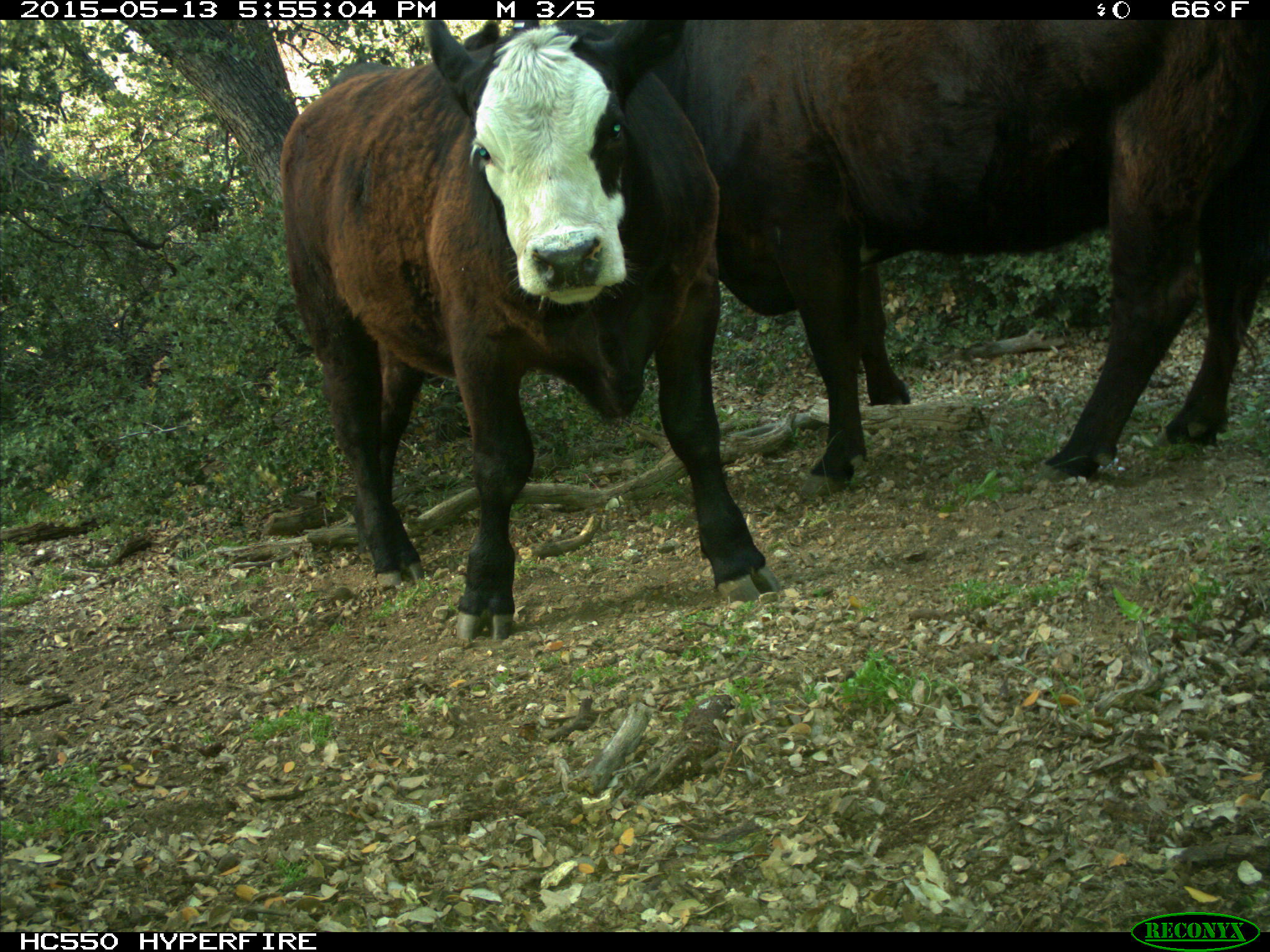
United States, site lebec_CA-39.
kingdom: Animalia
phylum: Chordata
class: Mammalia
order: Artiodactyla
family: Bovidae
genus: Bos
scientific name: Bos taurus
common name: domestic cow